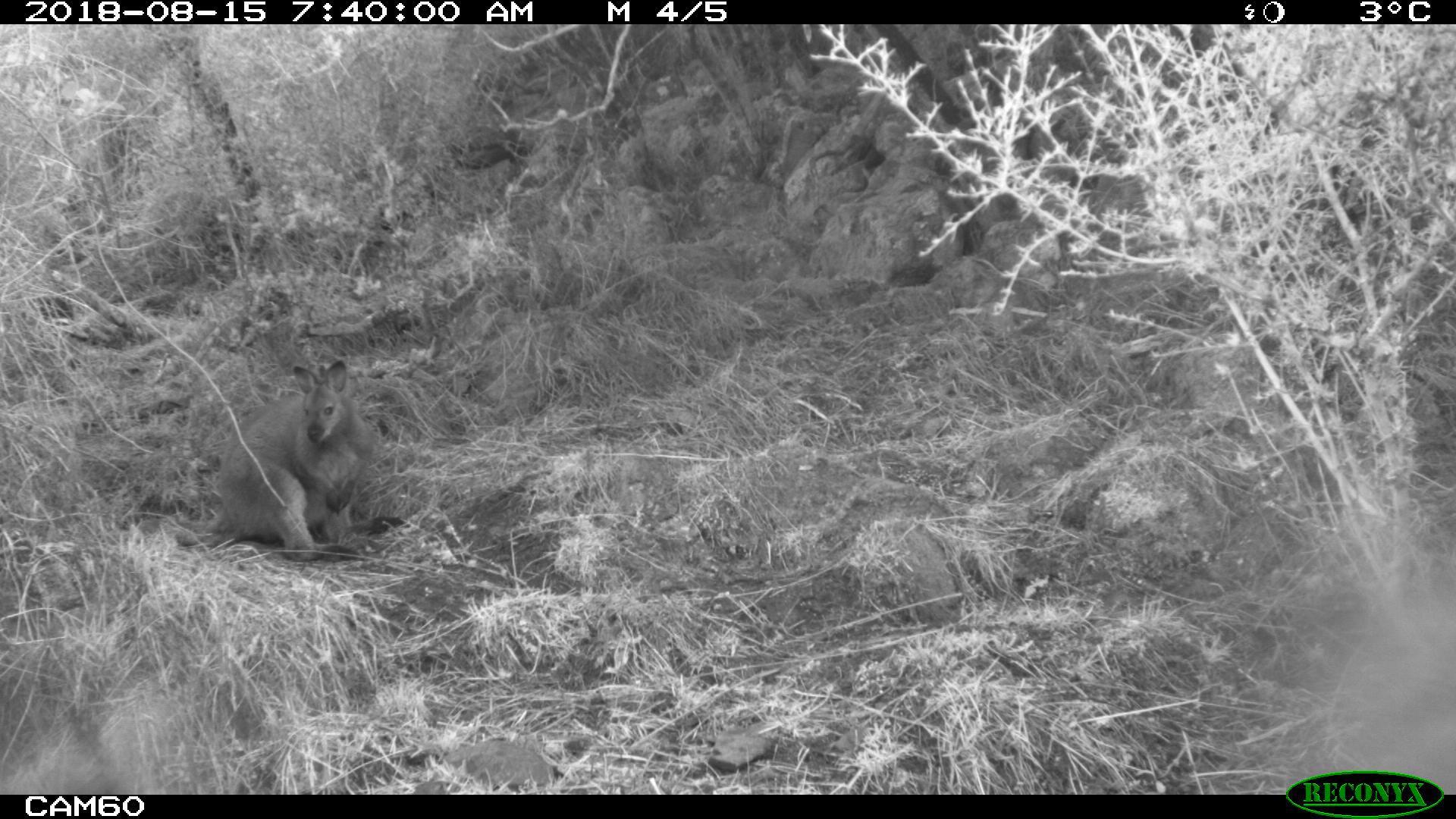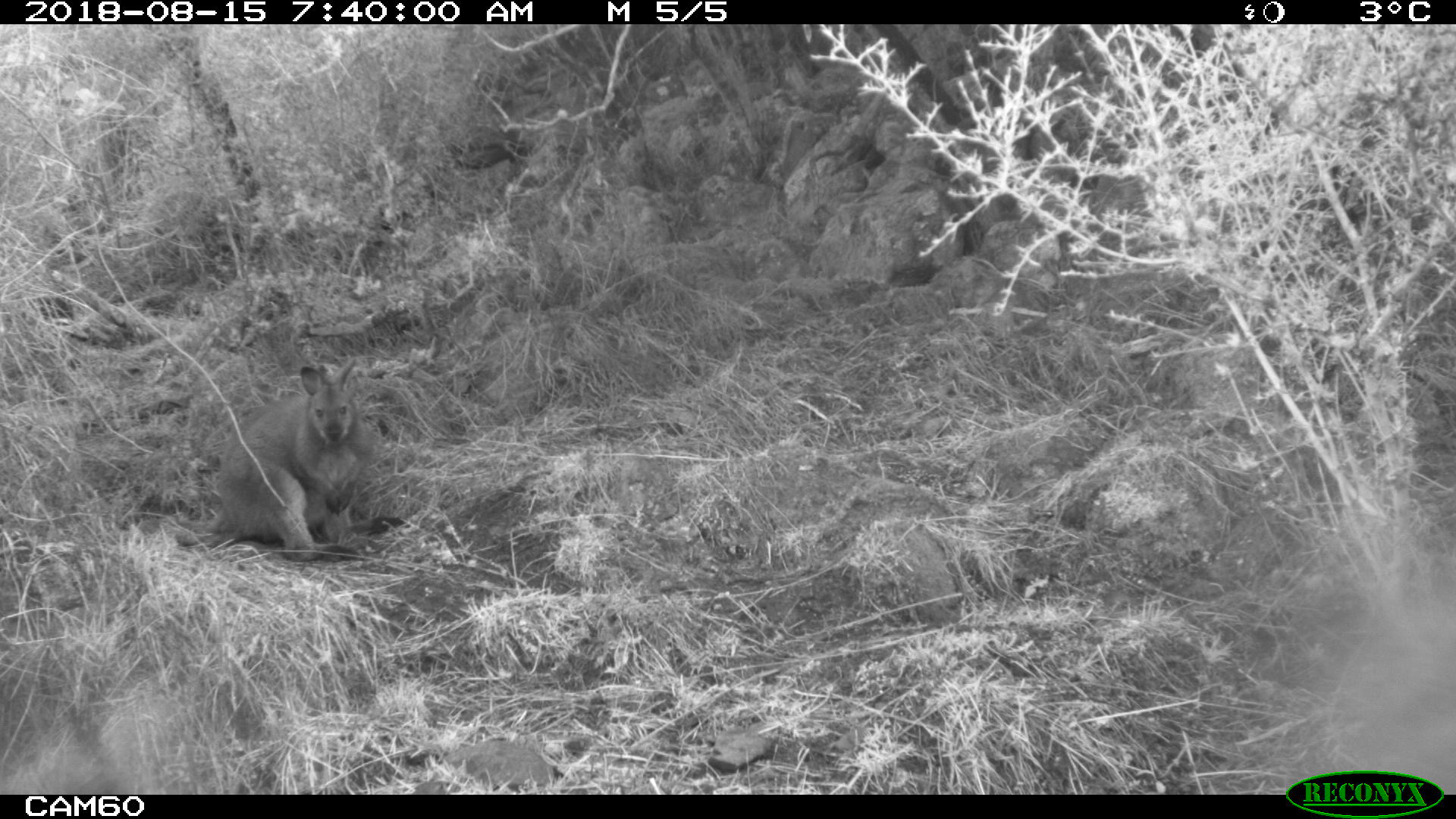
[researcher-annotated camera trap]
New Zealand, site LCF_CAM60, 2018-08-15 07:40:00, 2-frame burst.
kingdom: Animalia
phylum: Chordata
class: Mammalia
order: Diprotodontia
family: Macropodidae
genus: Notamacropus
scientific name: Notamacropus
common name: wallaby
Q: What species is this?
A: Wallaby (Notamacropus).